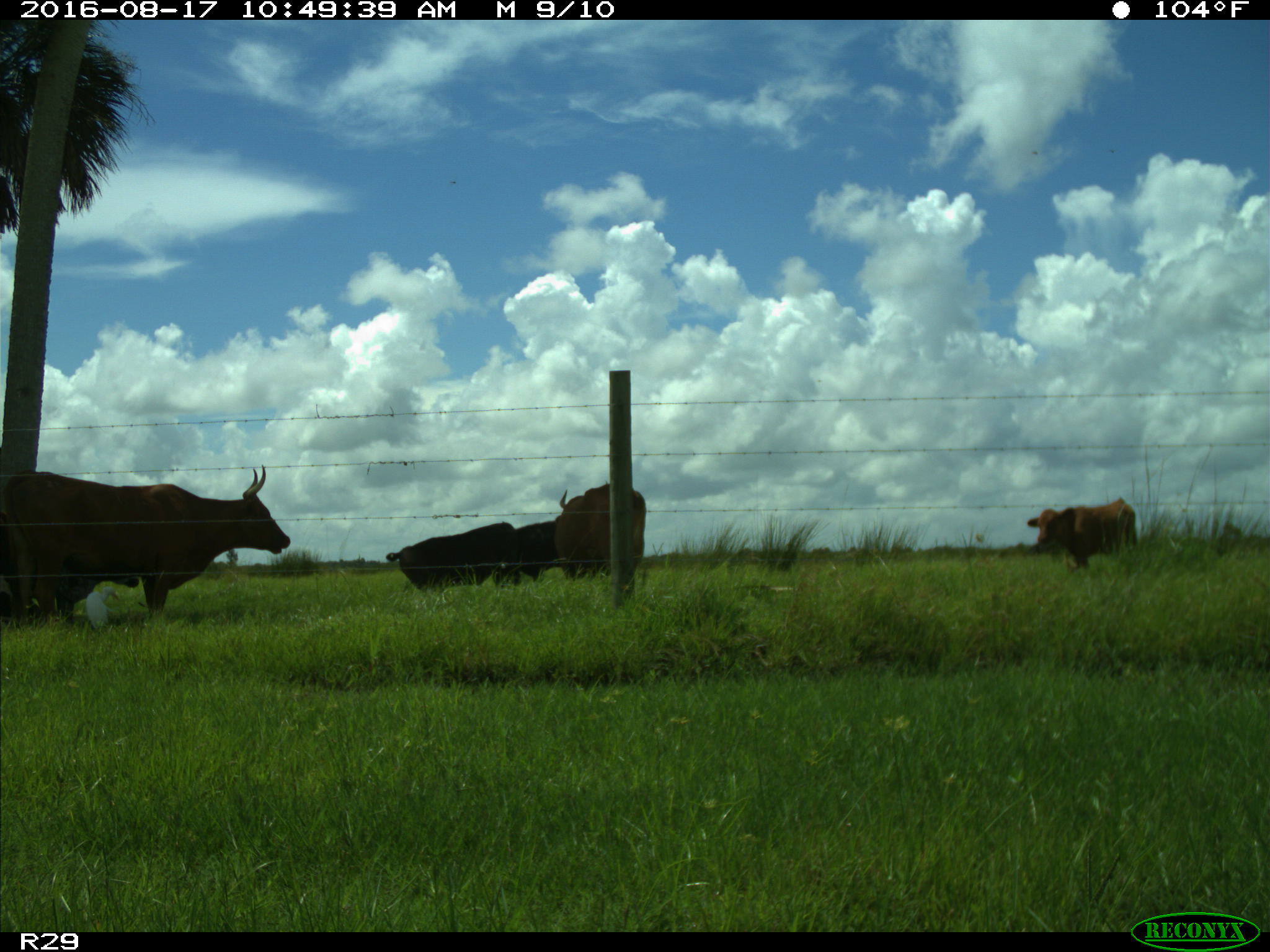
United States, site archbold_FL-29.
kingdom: Animalia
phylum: Chordata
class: Mammalia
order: Artiodactyla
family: Bovidae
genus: Bos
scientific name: Bos taurus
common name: domestic cow